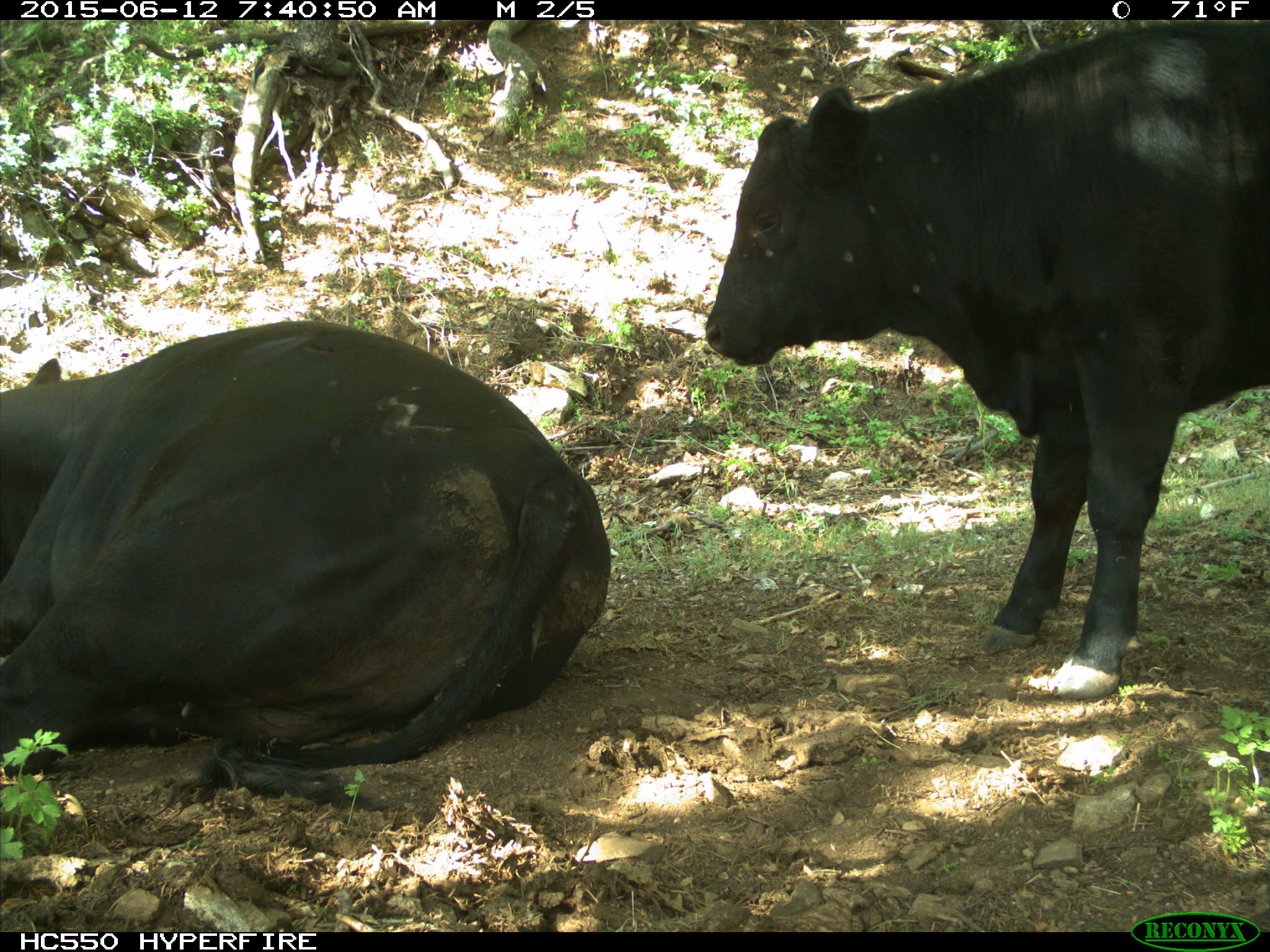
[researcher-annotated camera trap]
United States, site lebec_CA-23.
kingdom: Animalia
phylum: Chordata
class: Mammalia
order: Artiodactyla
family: Bovidae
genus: Bos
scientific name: Bos taurus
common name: domestic cow